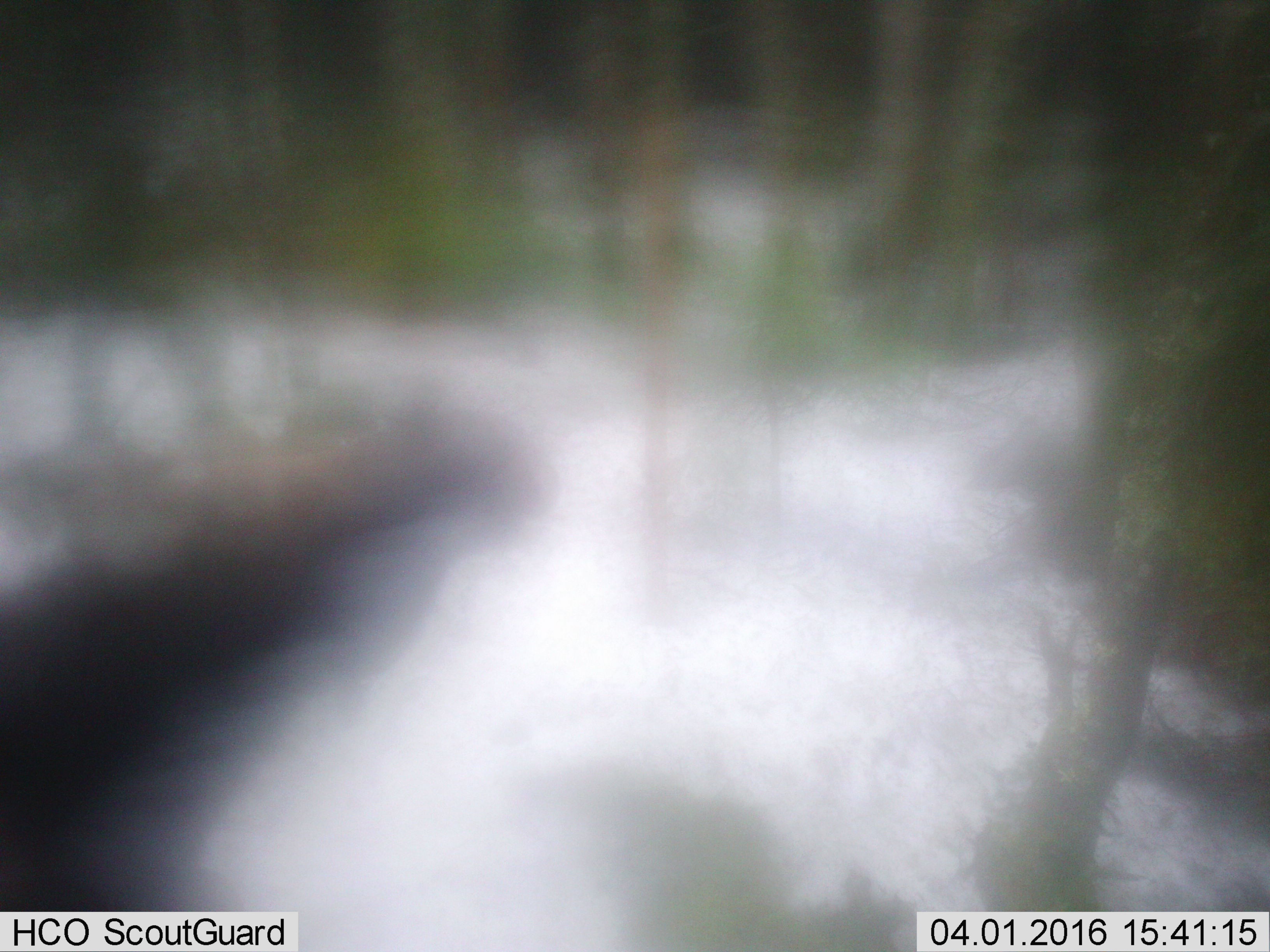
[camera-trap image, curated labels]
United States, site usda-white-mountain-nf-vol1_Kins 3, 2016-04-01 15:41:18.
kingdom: Animalia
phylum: Chordata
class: Mammalia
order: Artiodactyla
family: Cervidae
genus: Alces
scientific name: Alces alces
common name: moose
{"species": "moose (Alces alces)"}